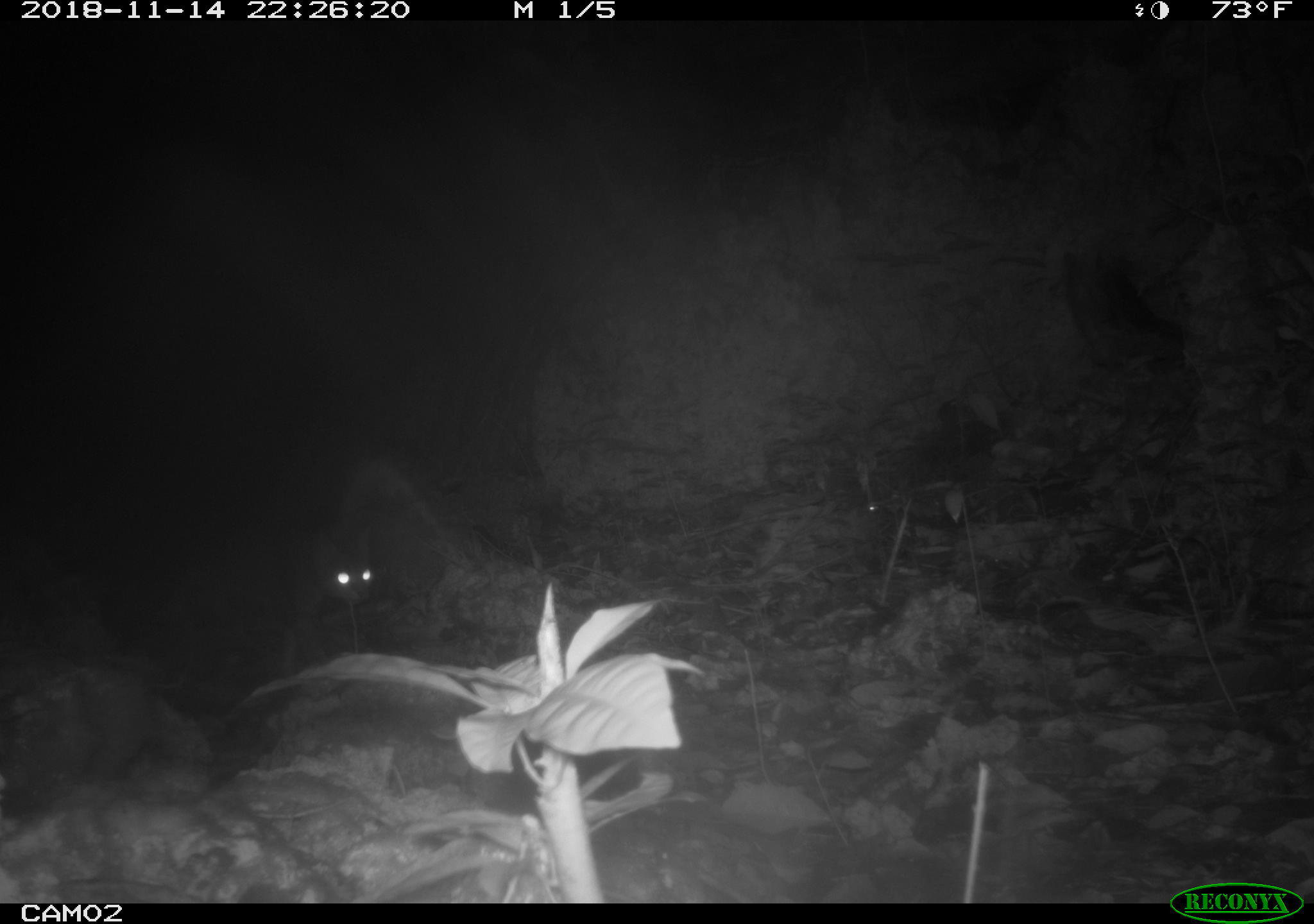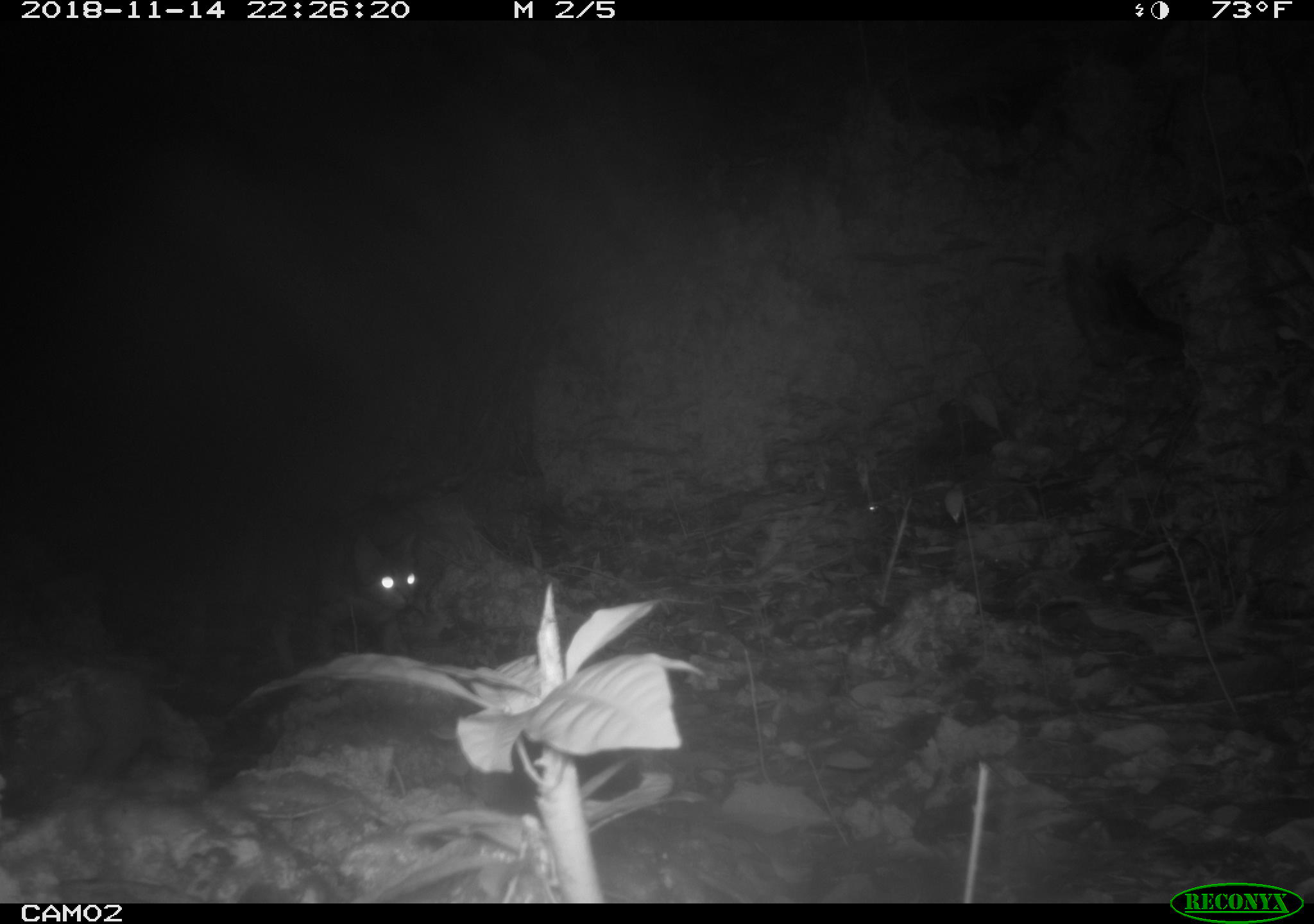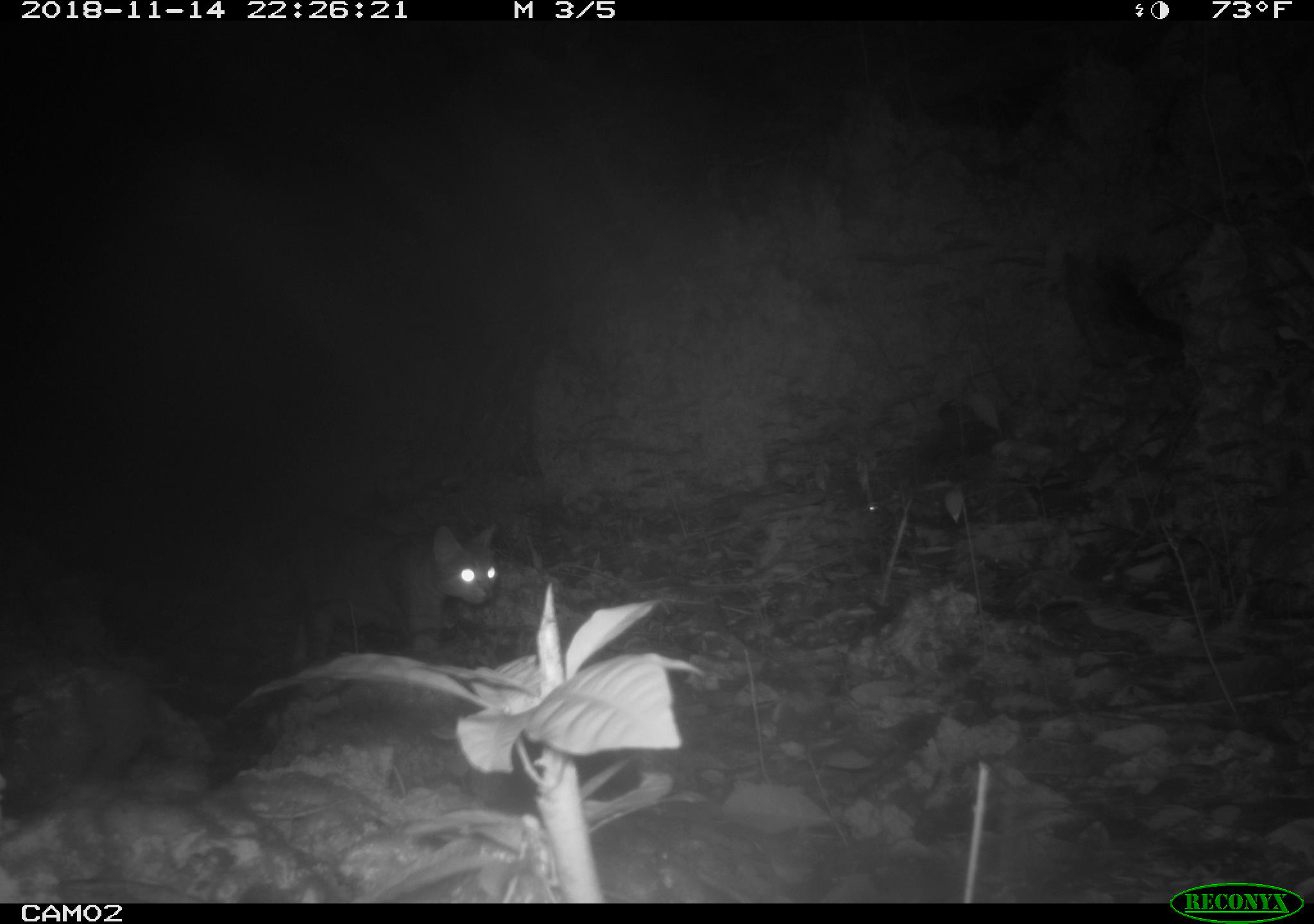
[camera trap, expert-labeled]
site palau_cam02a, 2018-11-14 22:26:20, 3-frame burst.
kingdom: Animalia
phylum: Chordata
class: Mammalia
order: Carnivora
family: Felidae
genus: Felis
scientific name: Felis catus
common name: cat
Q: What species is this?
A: Cat (Felis catus).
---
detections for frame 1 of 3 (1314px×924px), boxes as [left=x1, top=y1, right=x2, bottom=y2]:
cat: [left=139, top=524, right=386, bottom=687]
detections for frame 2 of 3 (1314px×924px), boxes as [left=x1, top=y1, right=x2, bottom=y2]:
cat: [left=158, top=530, right=425, bottom=673]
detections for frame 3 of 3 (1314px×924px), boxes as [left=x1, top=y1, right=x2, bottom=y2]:
cat: [left=271, top=516, right=504, bottom=669]